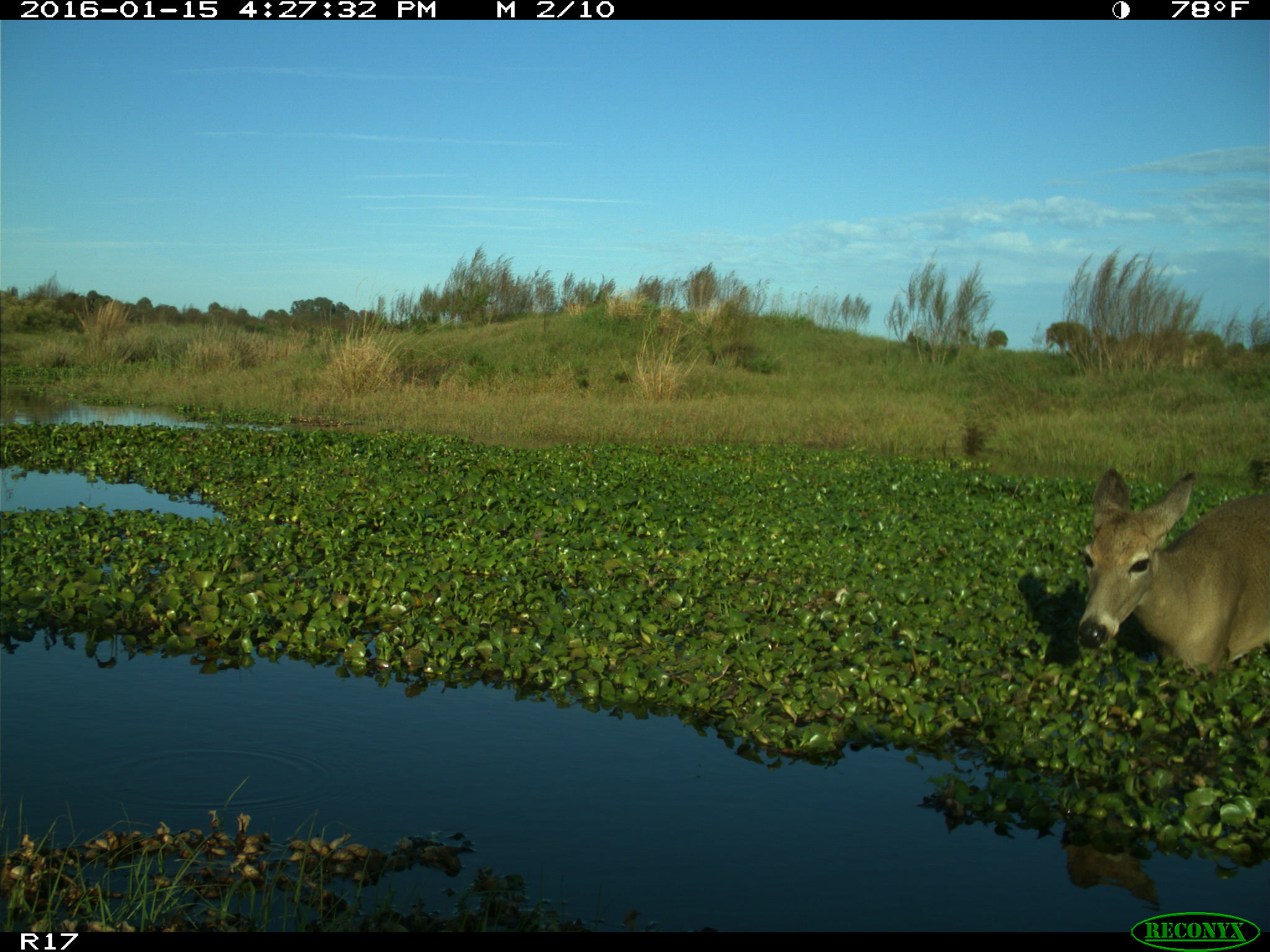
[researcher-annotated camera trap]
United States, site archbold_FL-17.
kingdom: Animalia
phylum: Chordata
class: Mammalia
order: Artiodactyla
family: Cervidae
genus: Odocoileus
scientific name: Odocoileus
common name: deer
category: unidentified deer